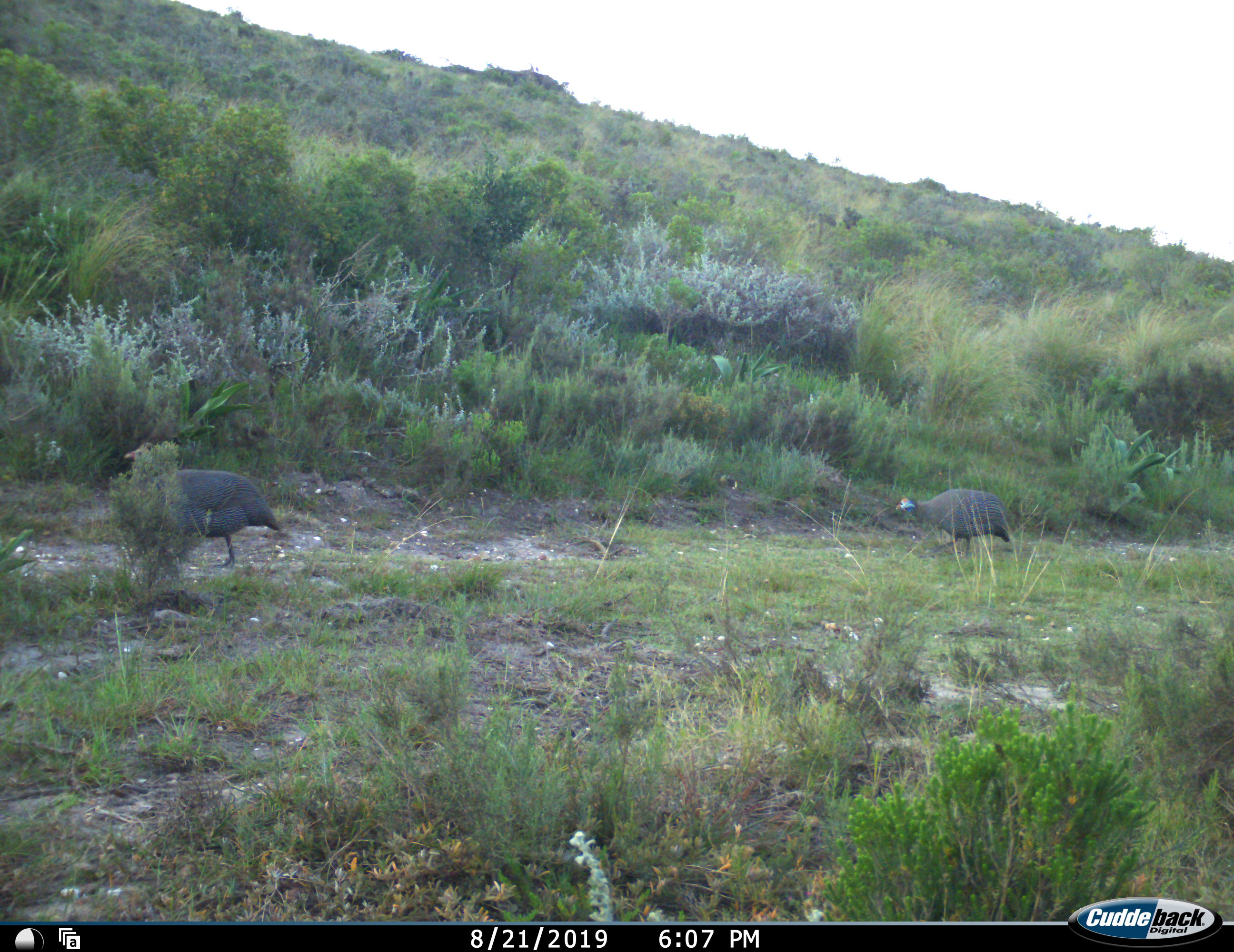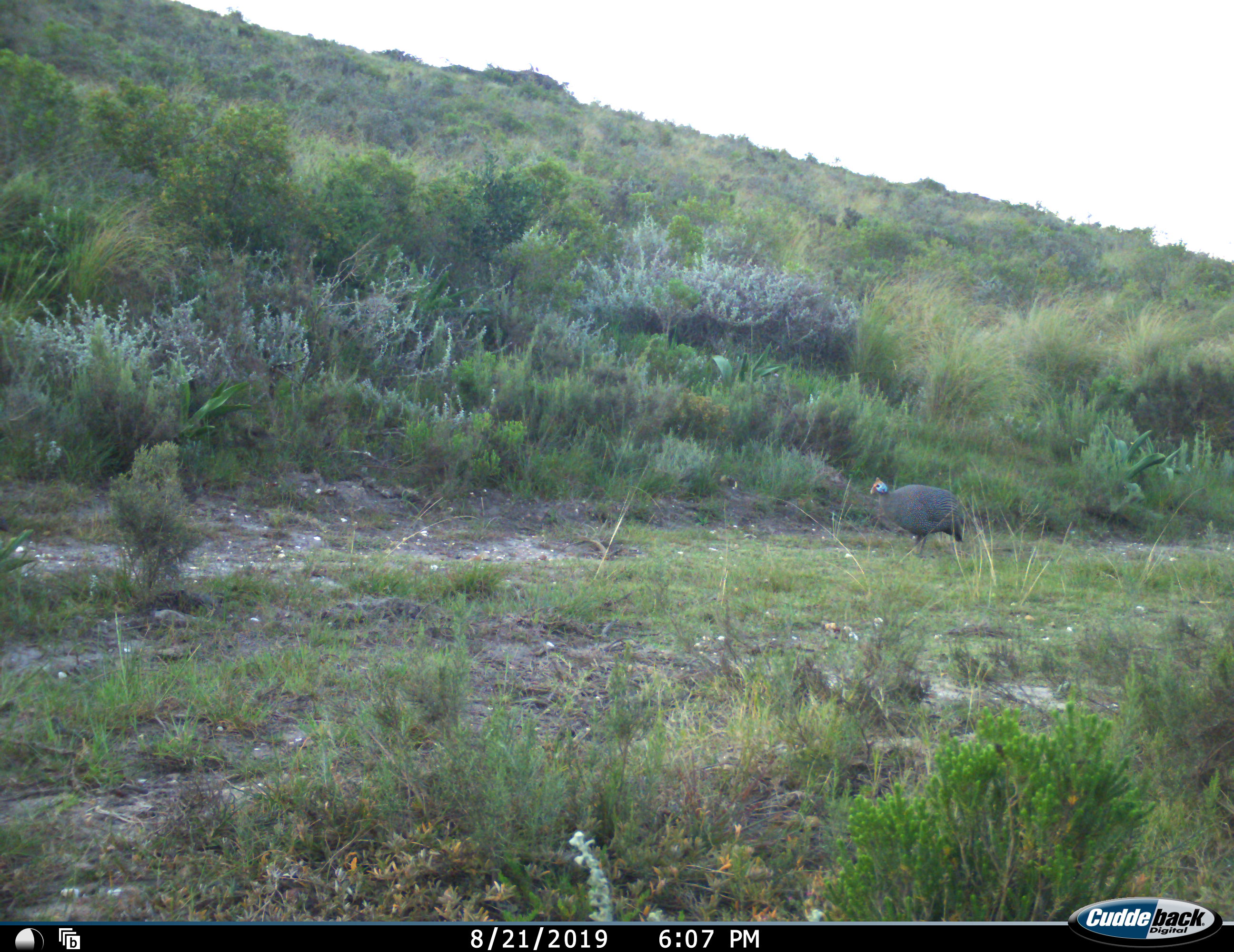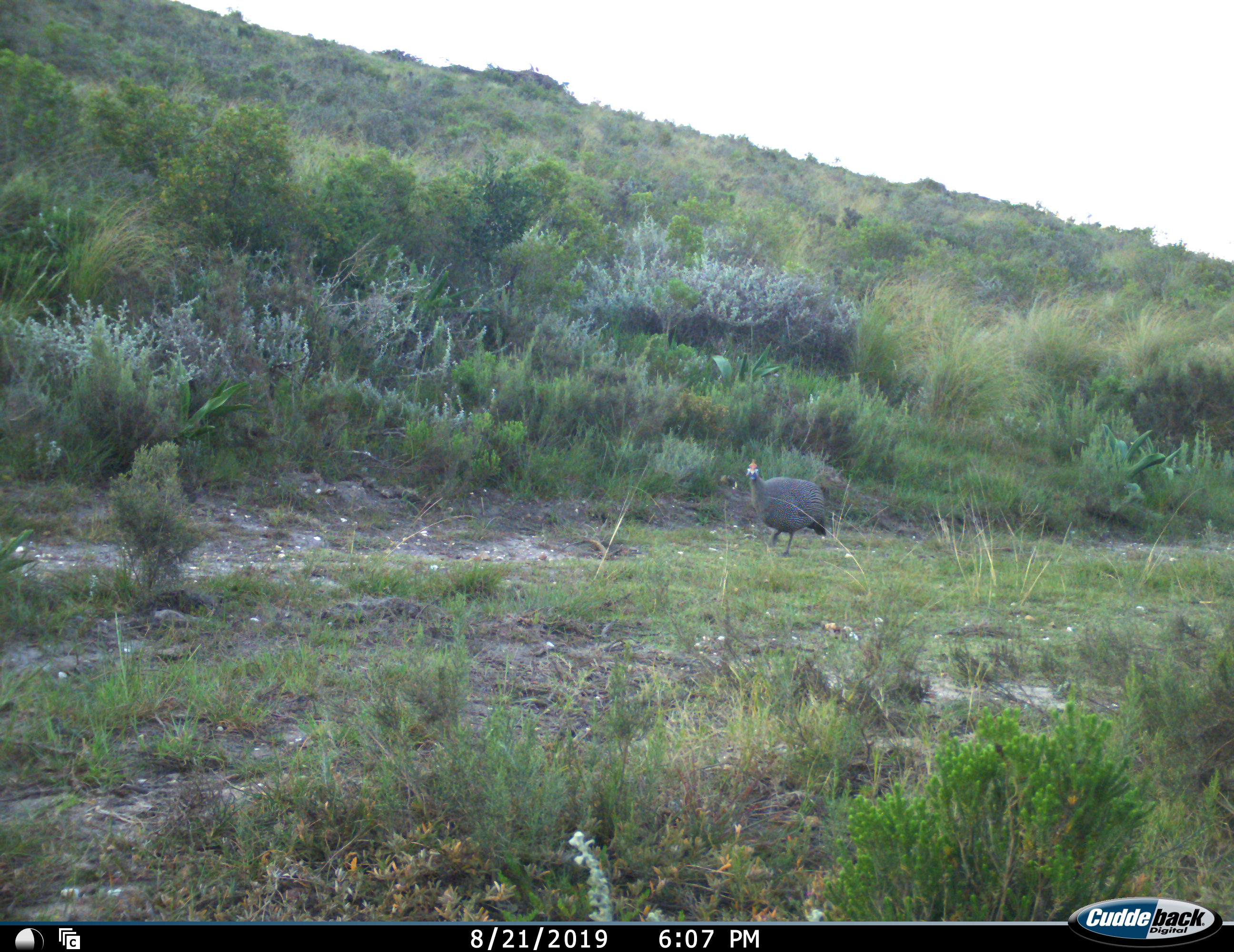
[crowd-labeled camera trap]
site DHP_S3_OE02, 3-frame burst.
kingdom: Animalia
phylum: Chordata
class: Aves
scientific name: Aves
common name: bird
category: birdother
Birdother (bird) (Aves), count 2. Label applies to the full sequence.